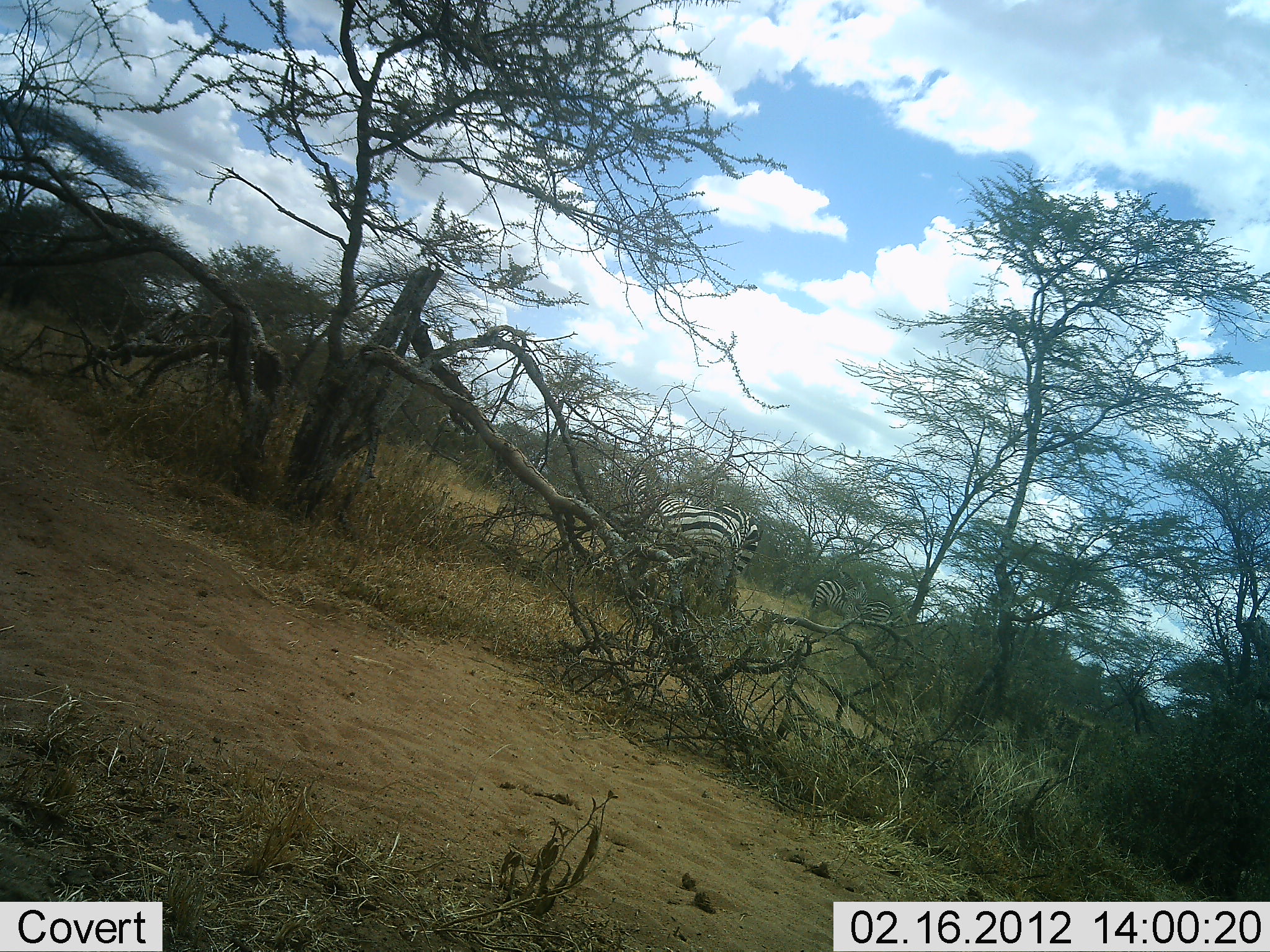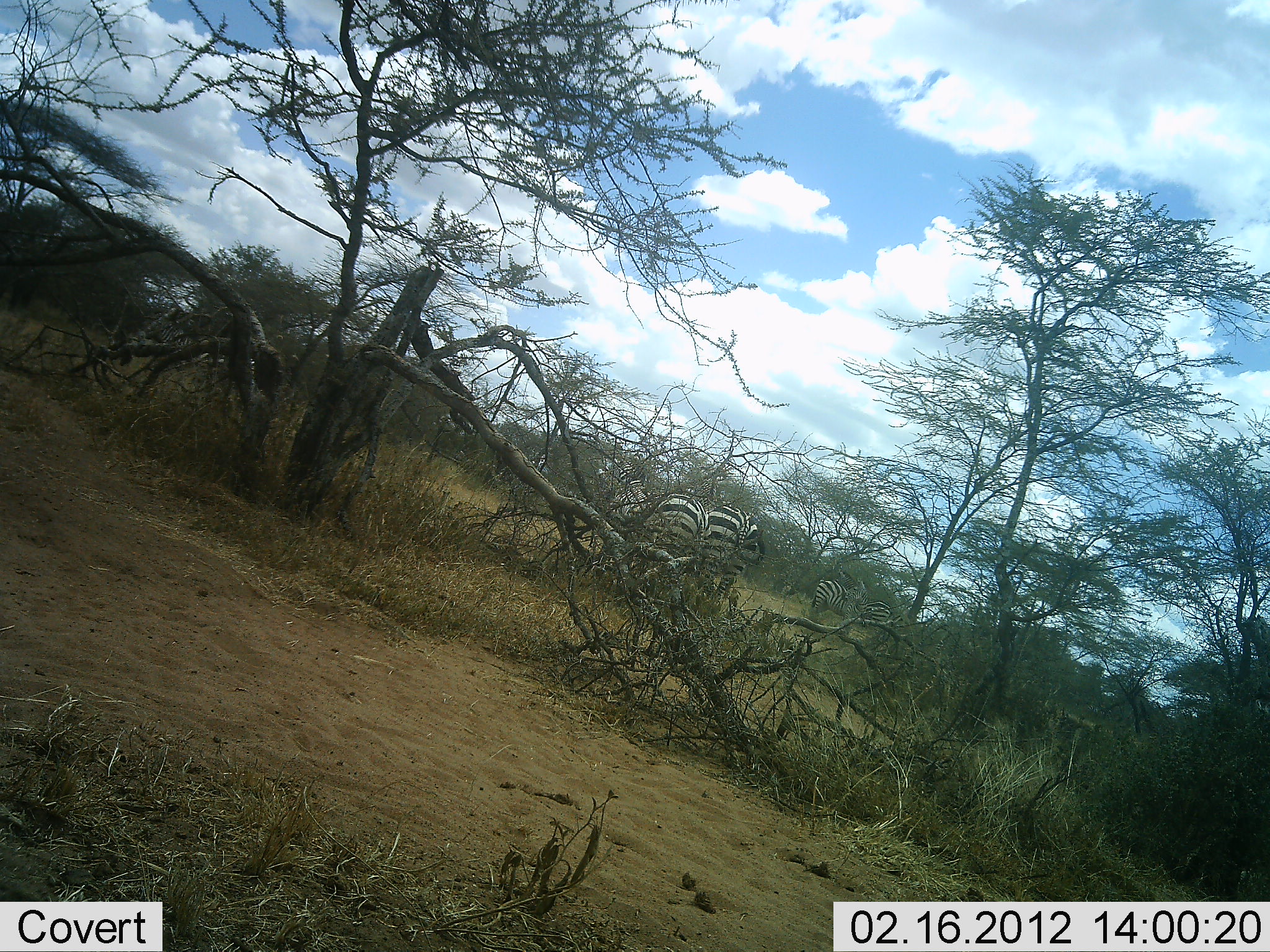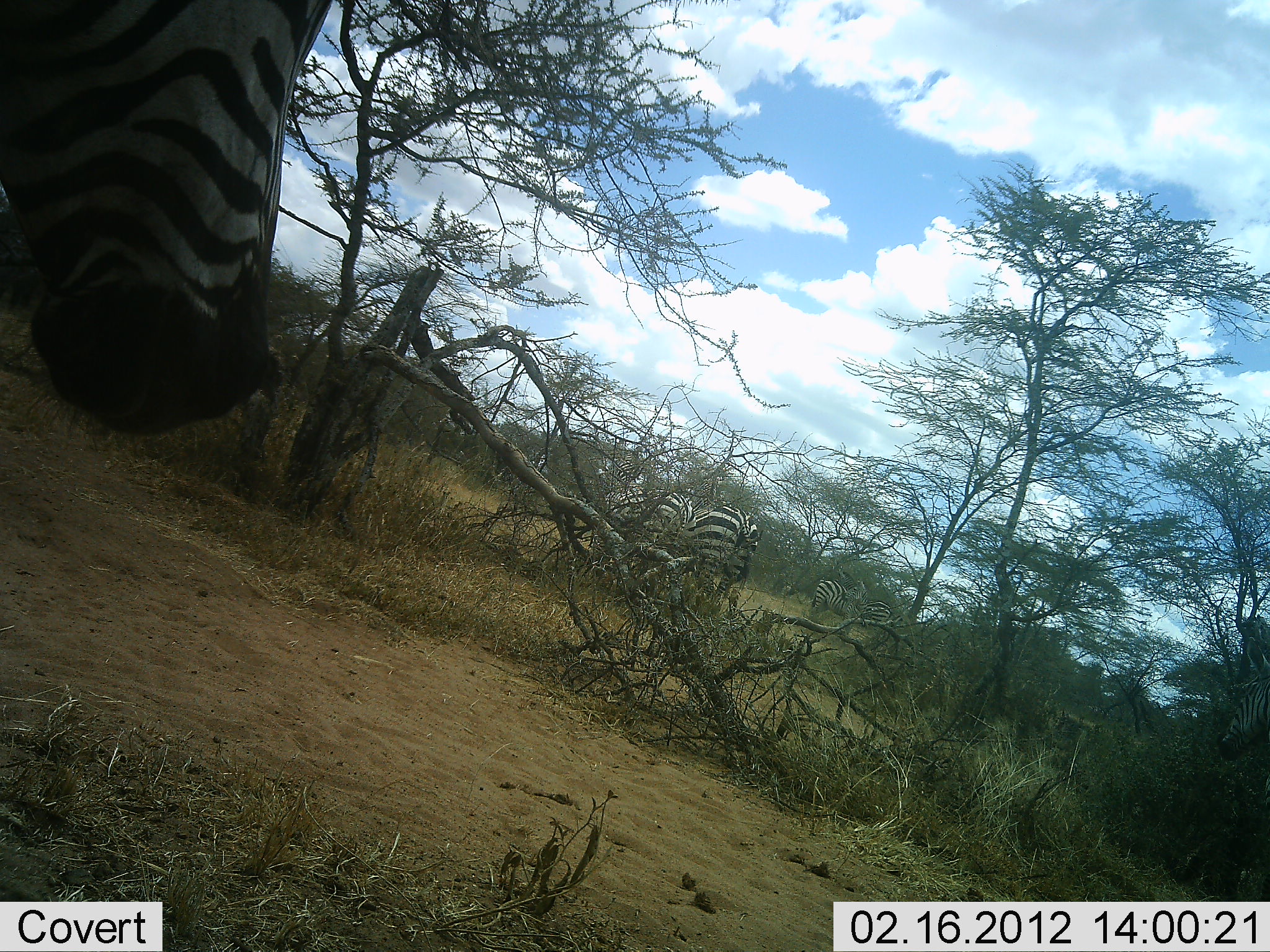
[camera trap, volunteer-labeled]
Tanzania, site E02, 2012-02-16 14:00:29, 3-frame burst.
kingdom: Animalia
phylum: Chordata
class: Mammalia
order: Perissodactyla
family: Equidae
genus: Equus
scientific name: Equus quagga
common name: plains zebra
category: zebra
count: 4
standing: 47%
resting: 7%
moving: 73%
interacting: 7%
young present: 0%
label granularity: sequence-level